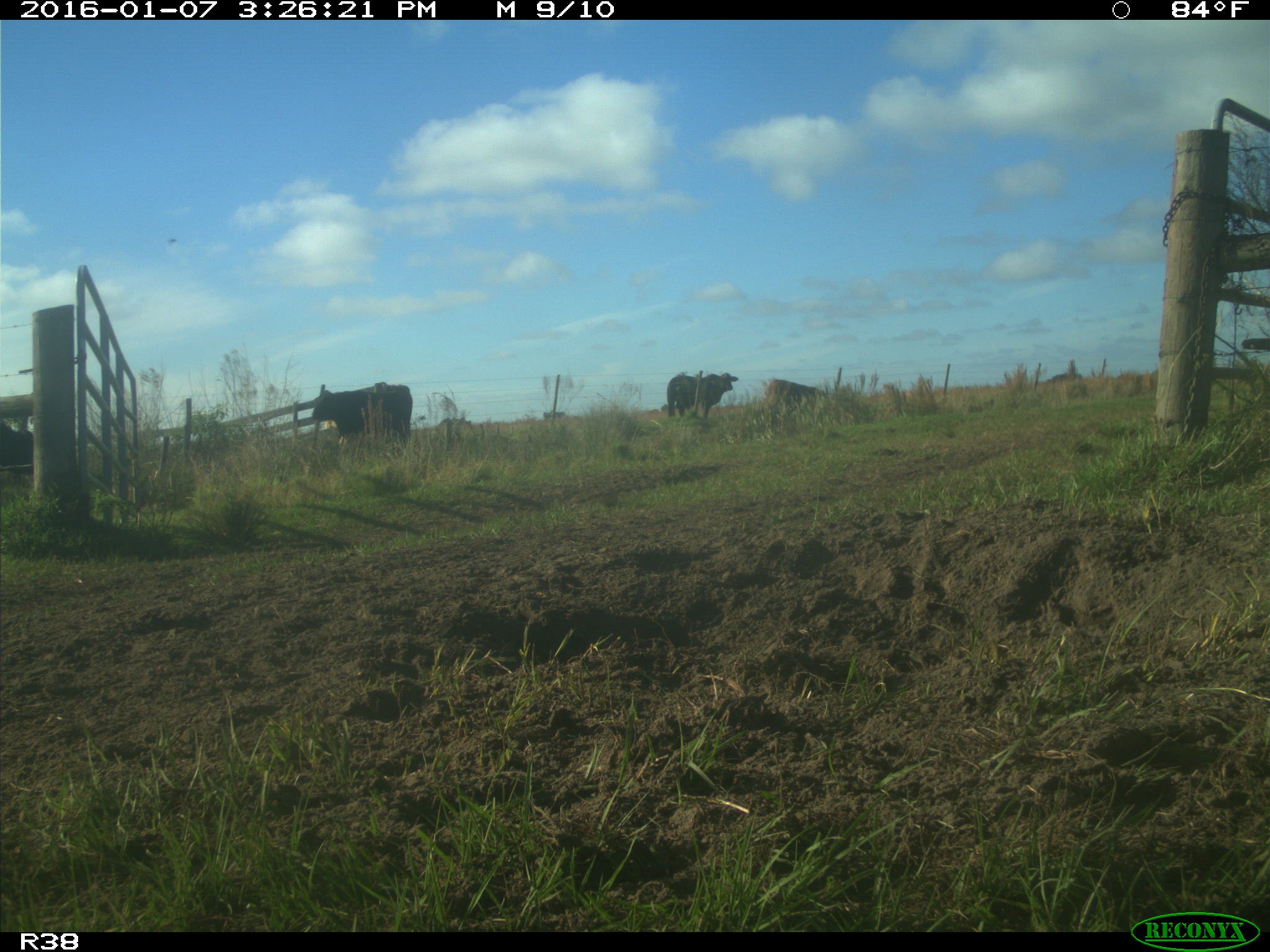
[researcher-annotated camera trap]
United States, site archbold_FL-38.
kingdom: Animalia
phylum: Chordata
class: Mammalia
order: Artiodactyla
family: Bovidae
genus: Bos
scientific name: Bos taurus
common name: domestic cow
Bos taurus (domestic cow).